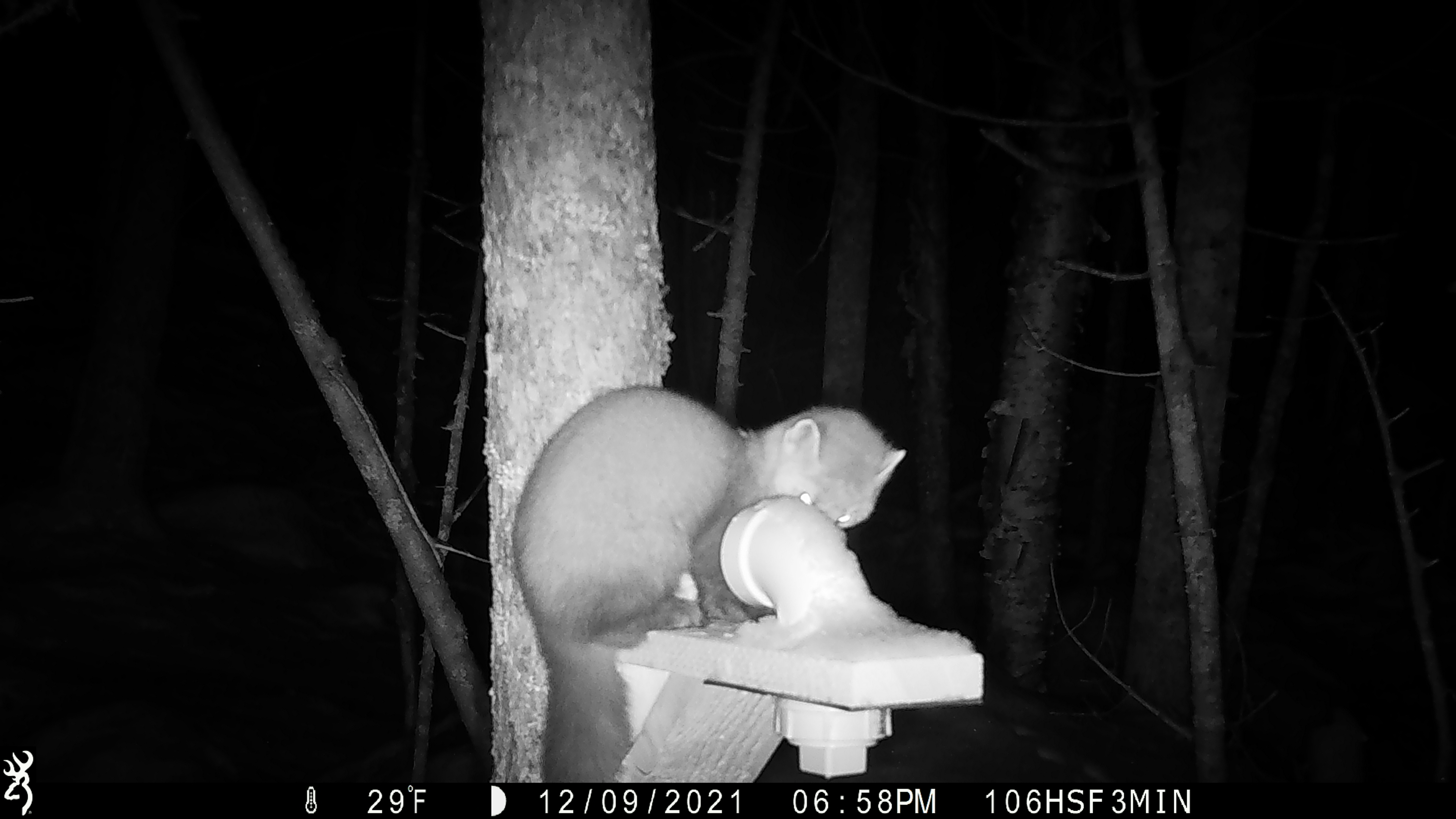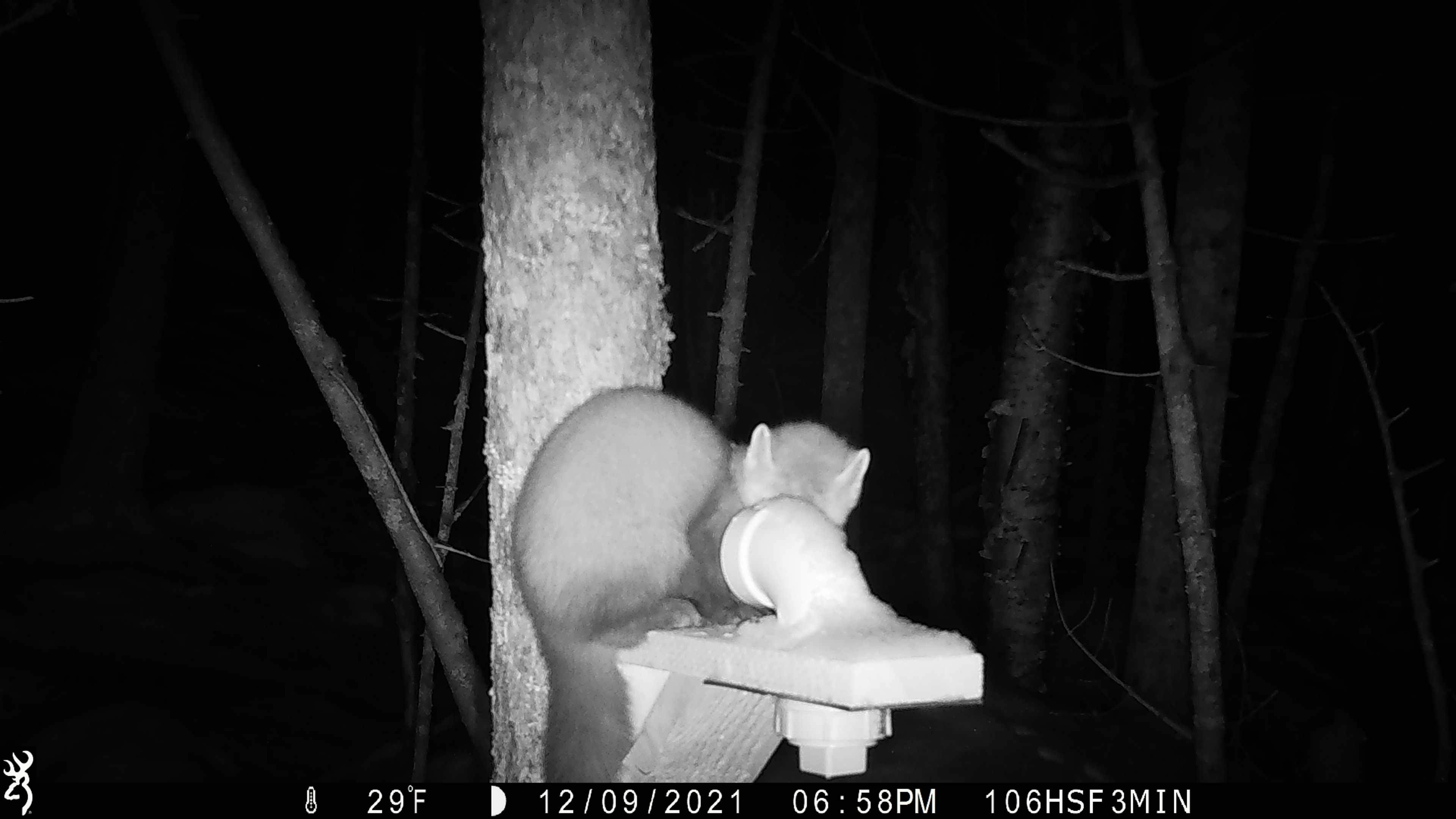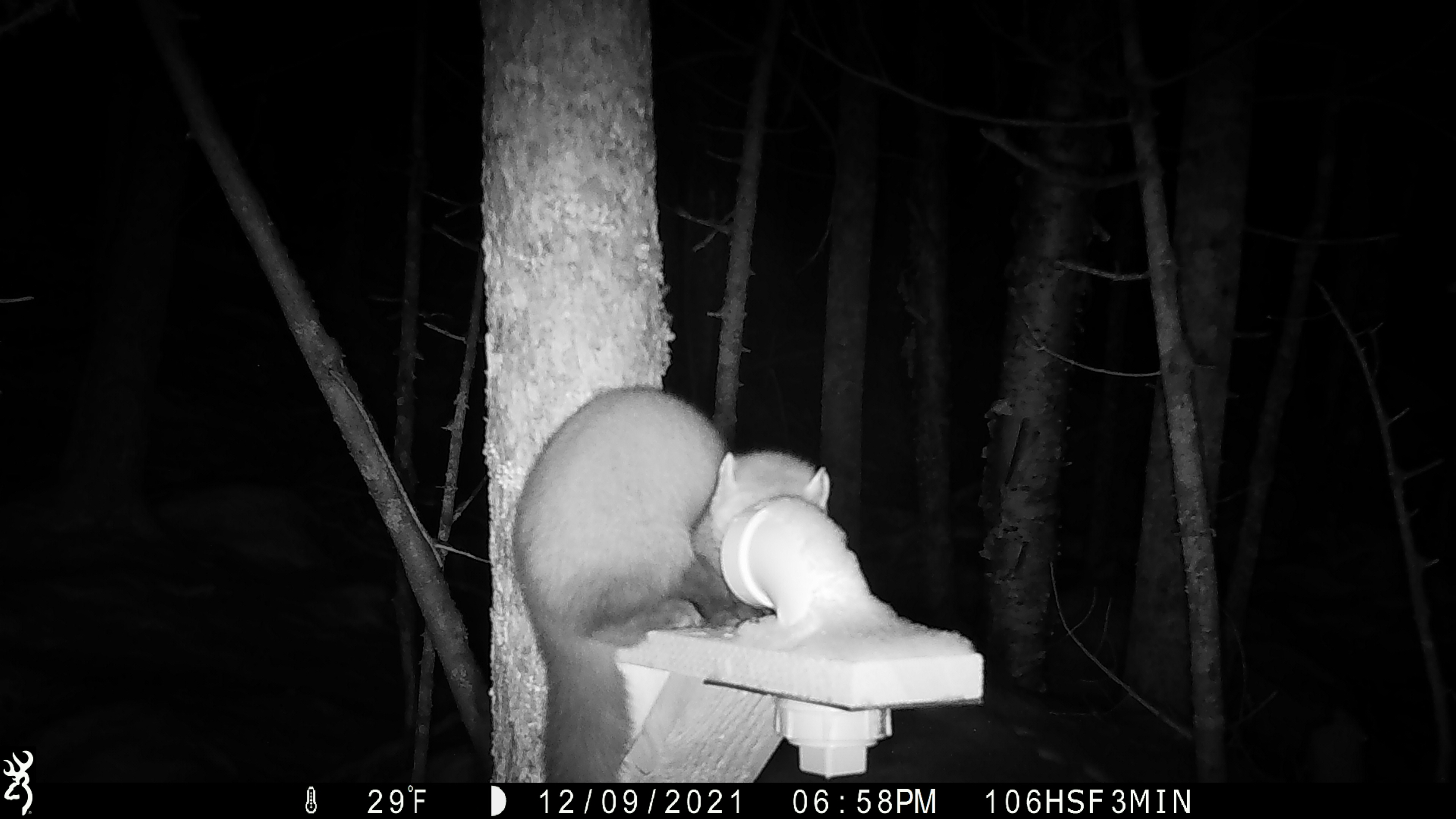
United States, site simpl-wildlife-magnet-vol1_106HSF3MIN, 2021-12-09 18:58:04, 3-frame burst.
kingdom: Animalia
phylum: Chordata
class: Mammalia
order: Carnivora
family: Mustelidae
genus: Martes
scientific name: Martes americana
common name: american marten